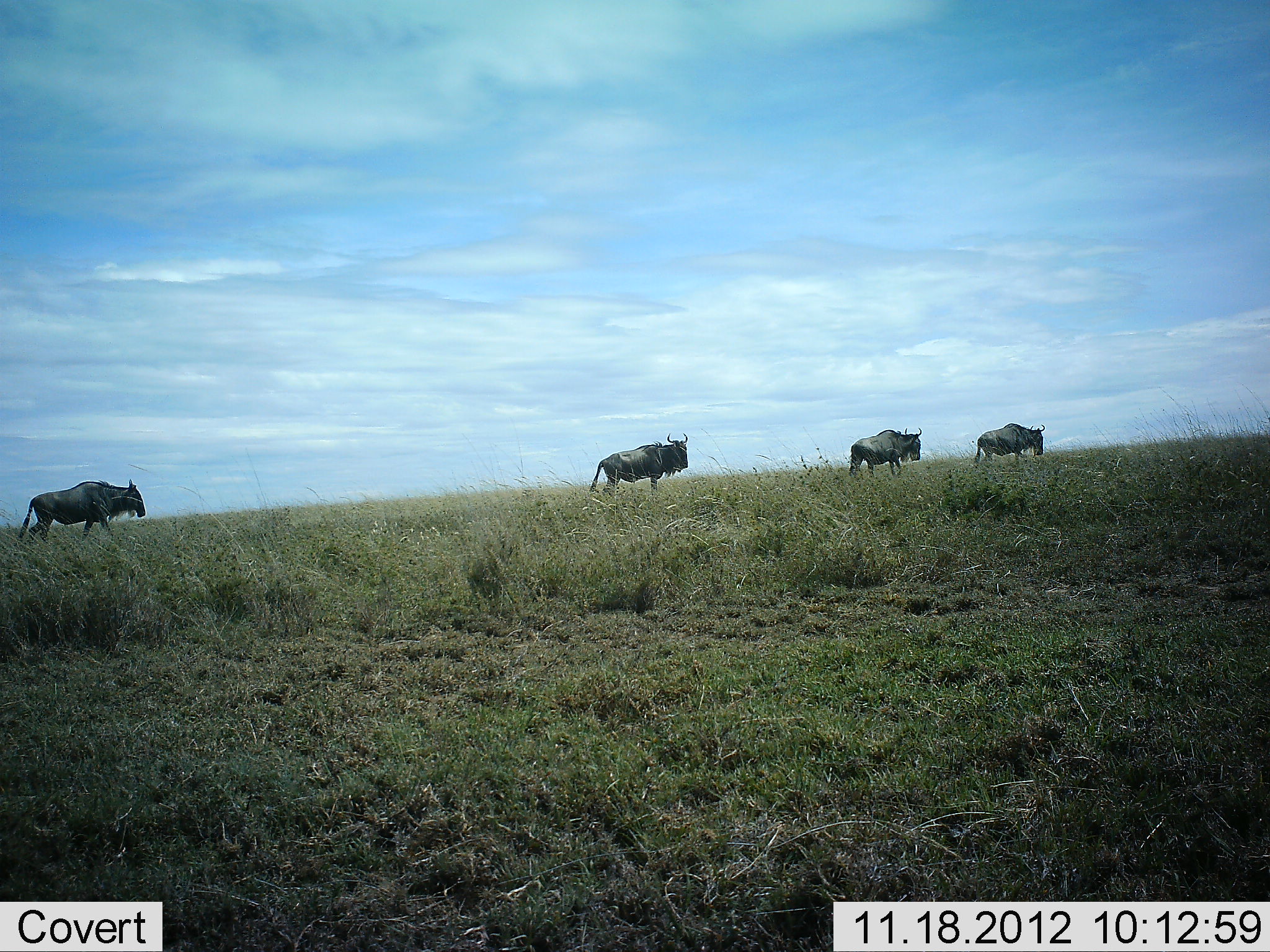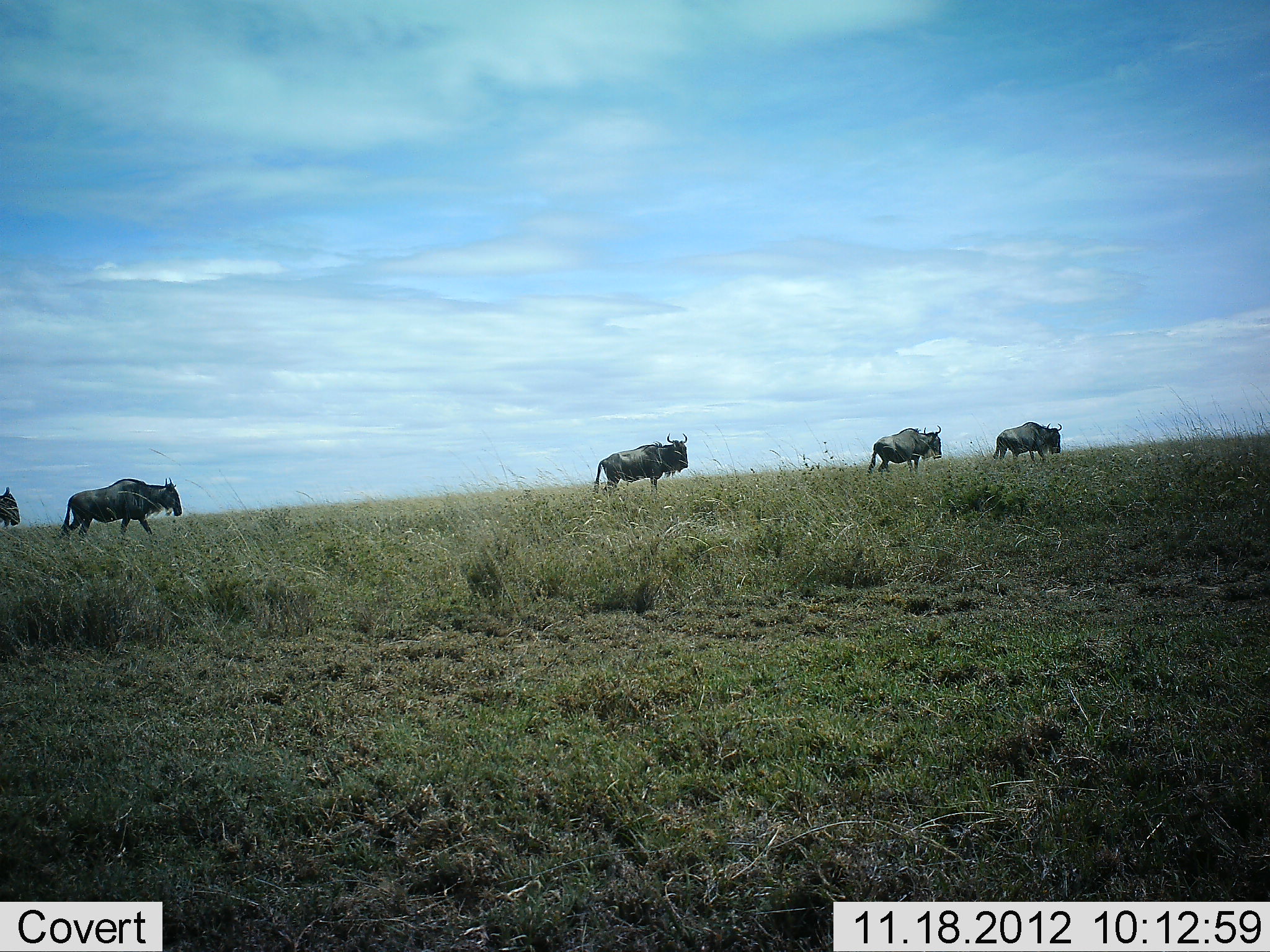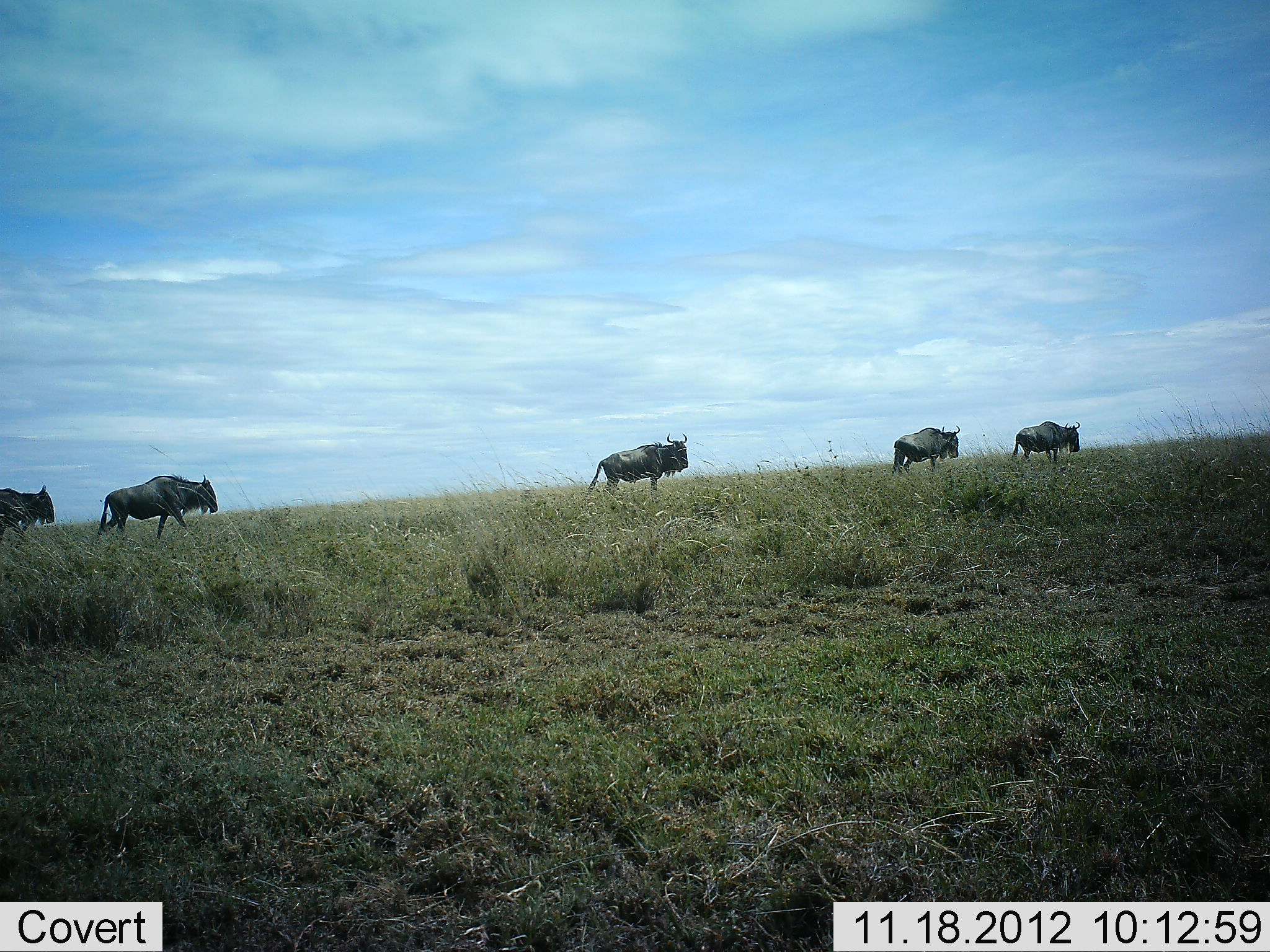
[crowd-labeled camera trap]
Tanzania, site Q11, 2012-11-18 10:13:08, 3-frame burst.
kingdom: Animalia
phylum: Chordata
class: Mammalia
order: Artiodactyla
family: Bovidae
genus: Connochaetes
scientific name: Connochaetes taurinus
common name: blue wildebeest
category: wildebeest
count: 5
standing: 10%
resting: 0%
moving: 100%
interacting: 0%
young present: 0%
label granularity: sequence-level